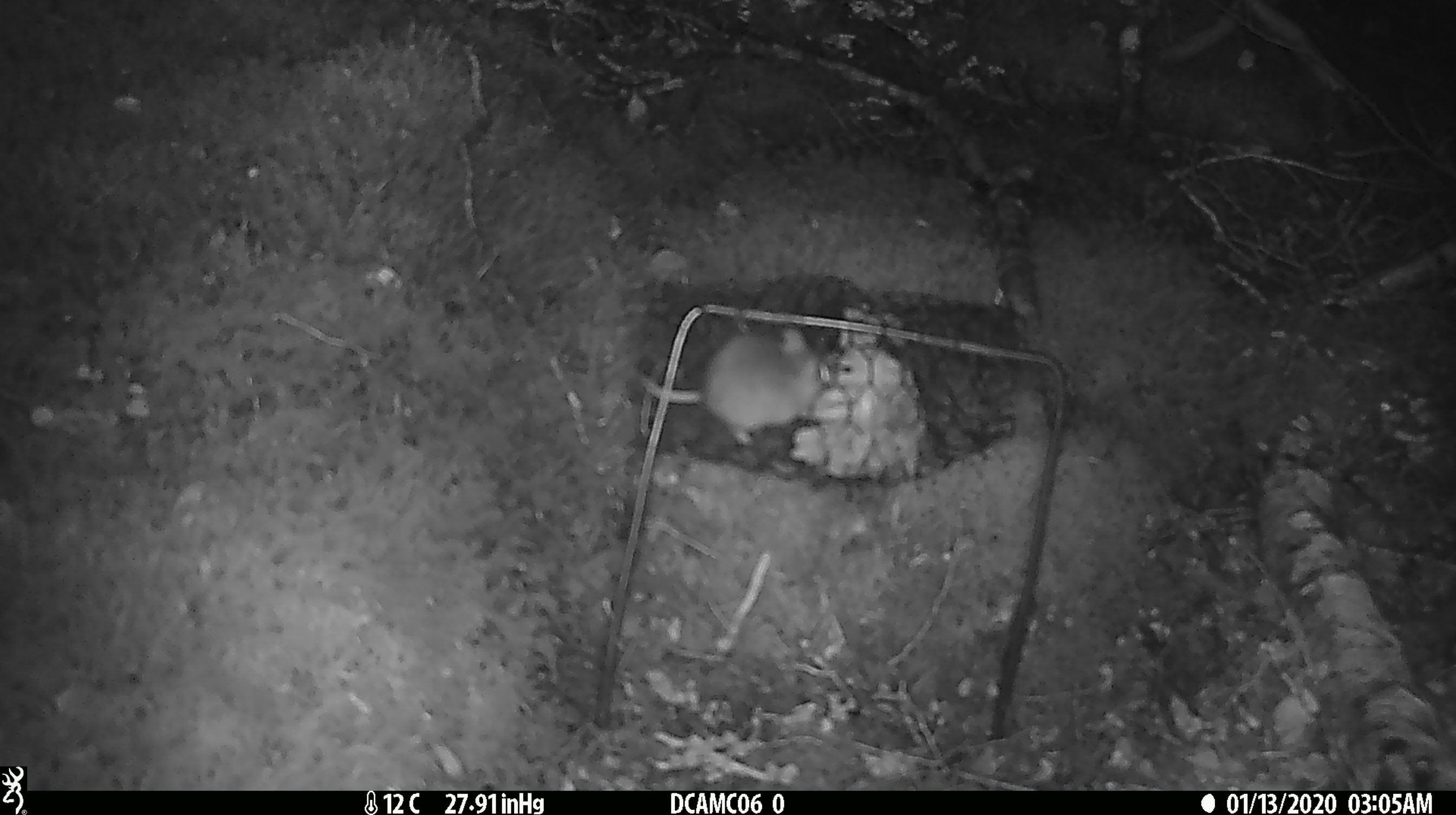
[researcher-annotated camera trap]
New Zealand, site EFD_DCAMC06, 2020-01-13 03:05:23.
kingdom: Animalia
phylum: Chordata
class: Mammalia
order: Rodentia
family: Muridae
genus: Mus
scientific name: Mus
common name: mouse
Mouse (Mus).